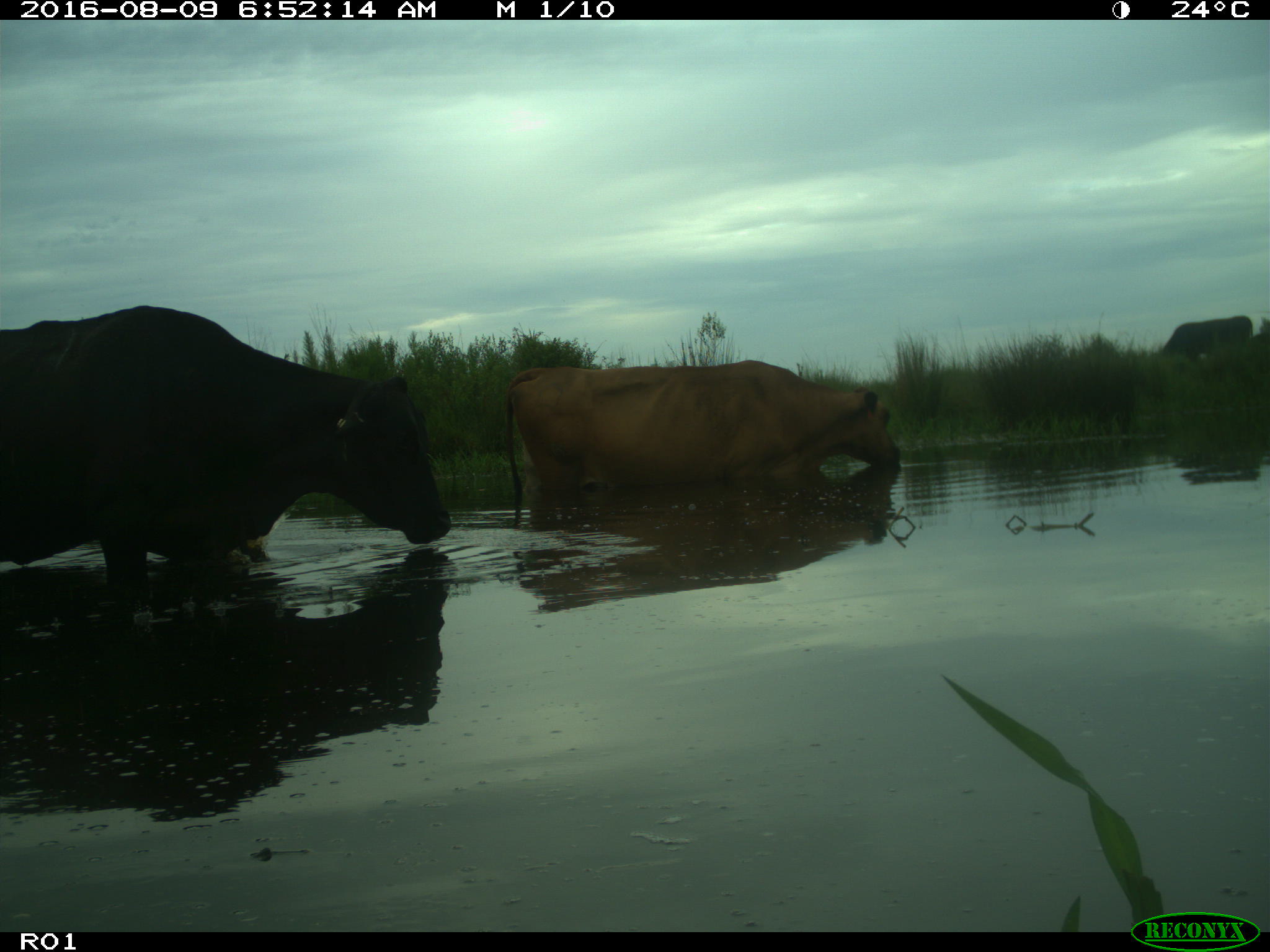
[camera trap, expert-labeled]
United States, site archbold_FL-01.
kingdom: Animalia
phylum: Chordata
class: Mammalia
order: Artiodactyla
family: Bovidae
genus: Bos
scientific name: Bos taurus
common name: domestic cow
Bos taurus (domestic cow).